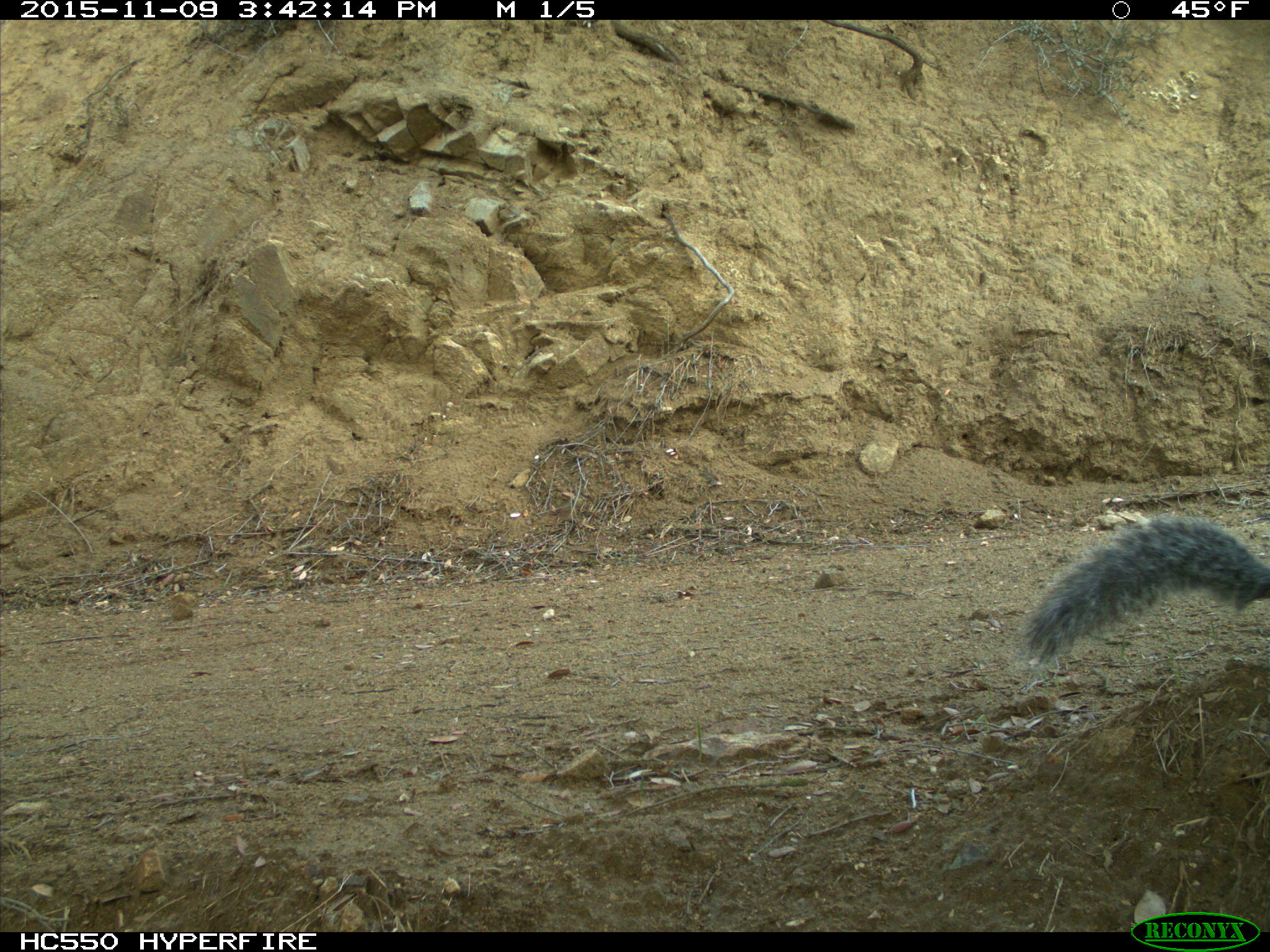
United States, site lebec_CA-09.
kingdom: Animalia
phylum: Chordata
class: Mammalia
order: Rodentia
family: Sciuridae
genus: Sciurus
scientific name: Sciurus carolinensis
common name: eastern gray squirrel